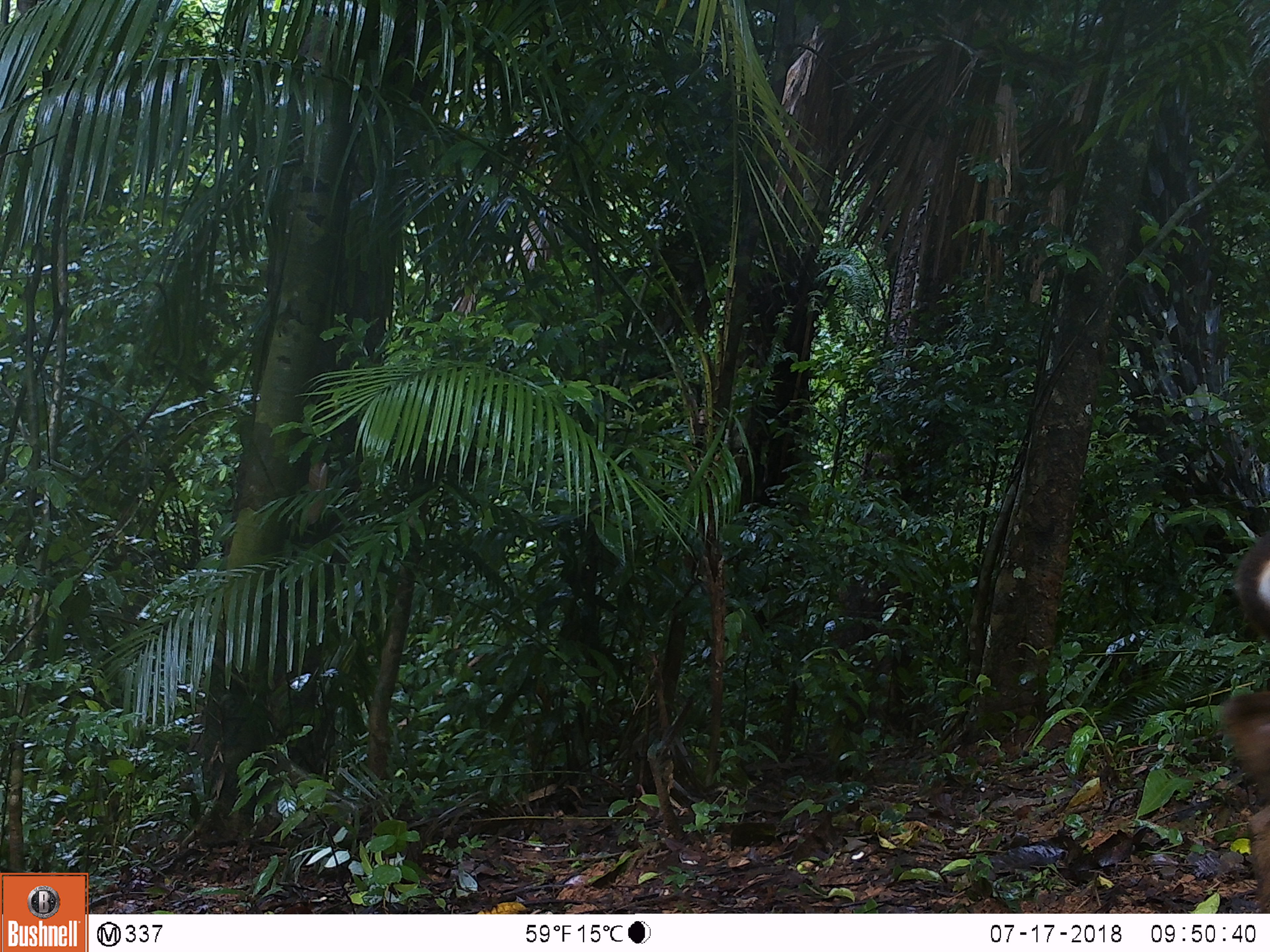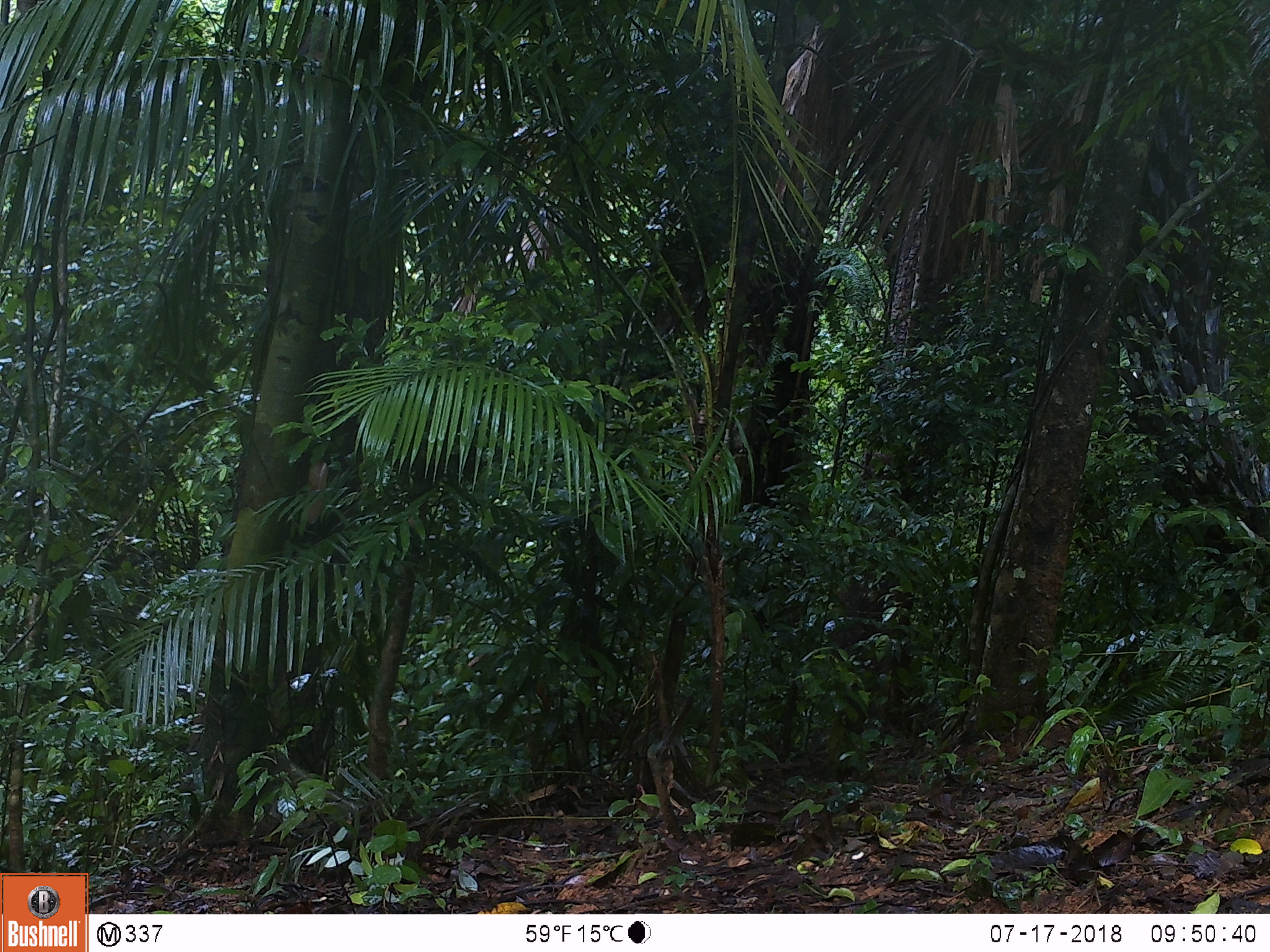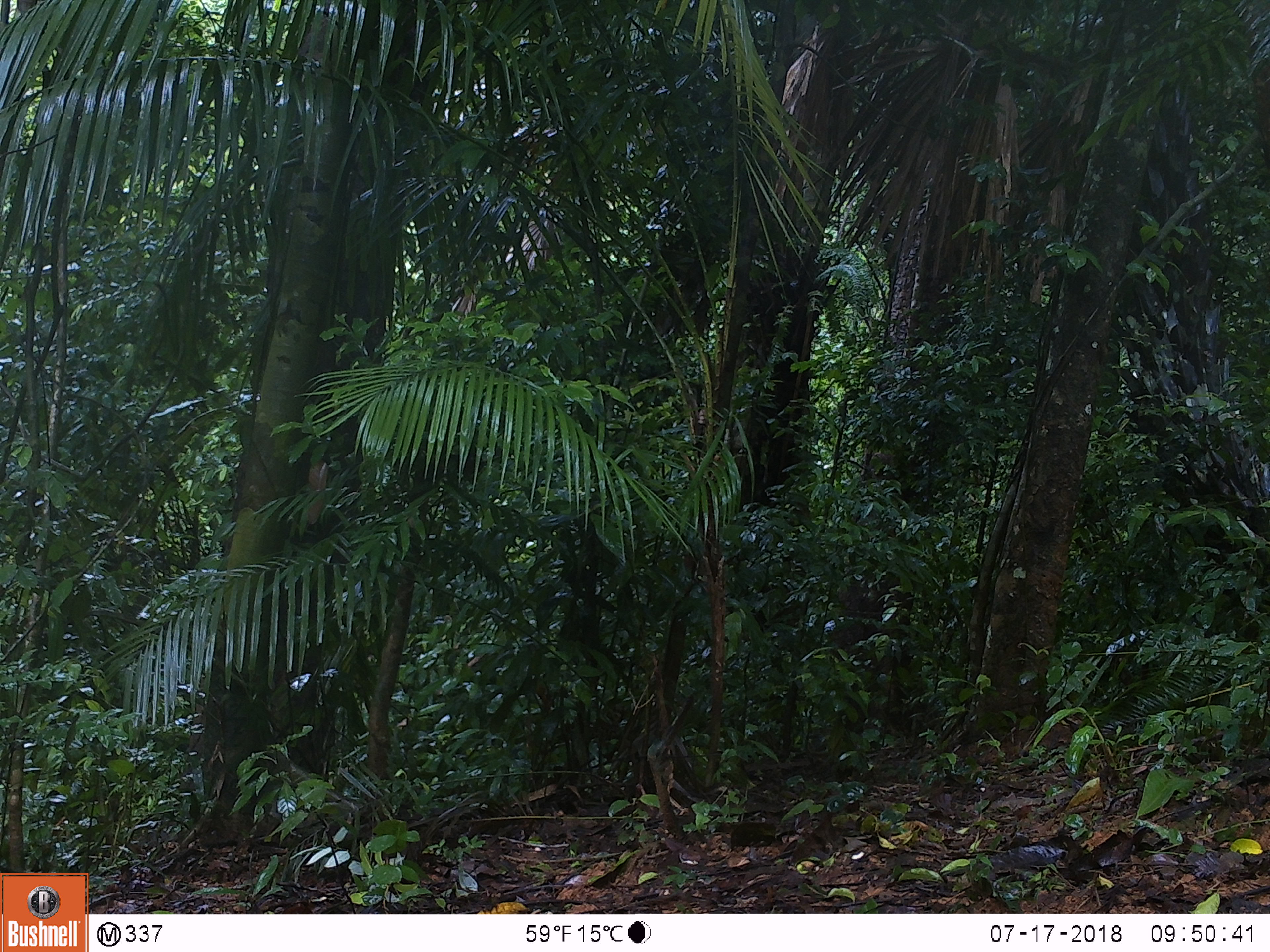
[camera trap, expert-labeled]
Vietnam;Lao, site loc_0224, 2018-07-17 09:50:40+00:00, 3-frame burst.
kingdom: Animalia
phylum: Chordata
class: Mammalia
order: Artiodactyla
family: Cervidae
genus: Muntiacus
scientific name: Muntiacus vuquangensis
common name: large-antlered muntjac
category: large antlered muntjac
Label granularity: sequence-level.